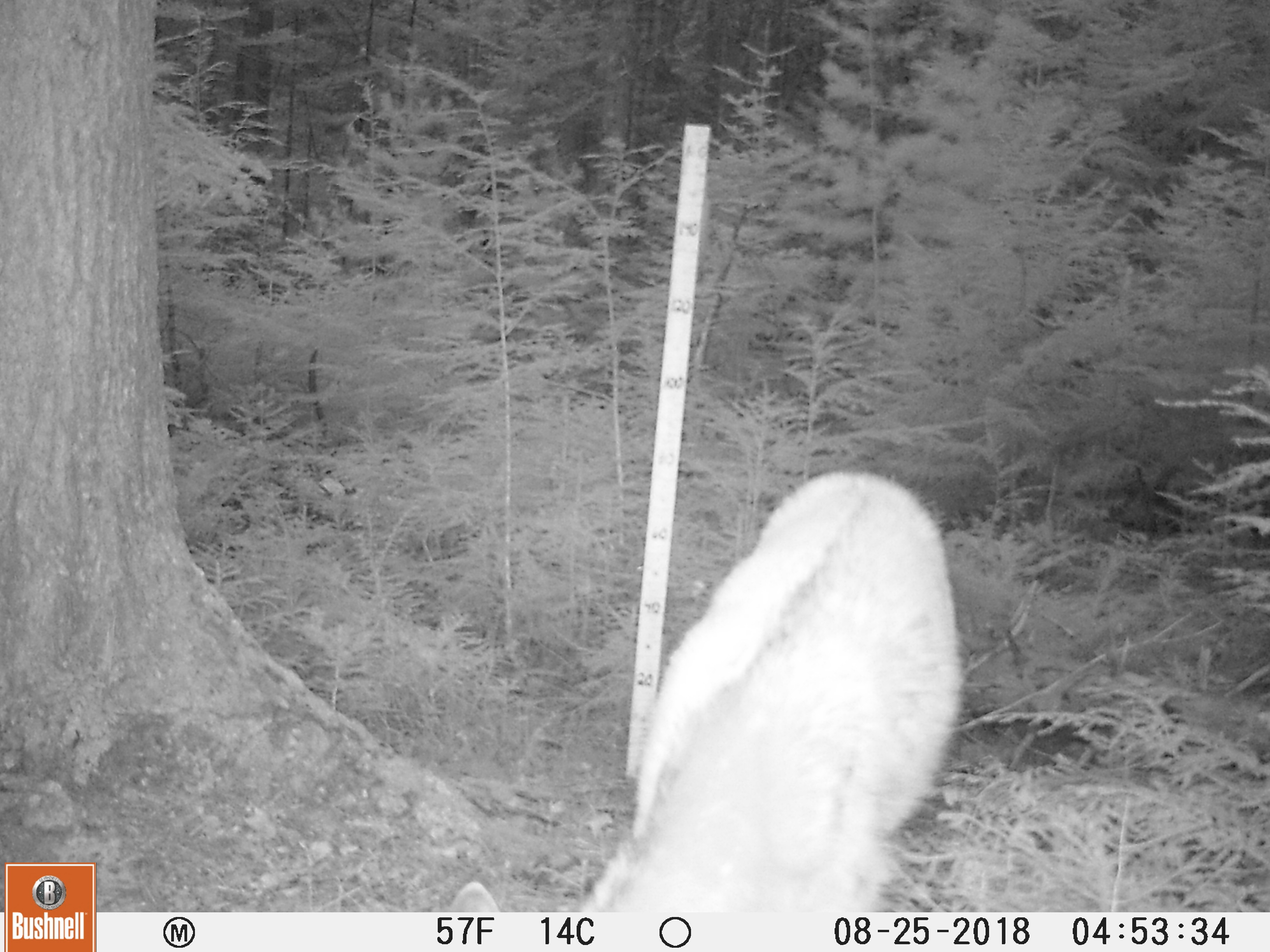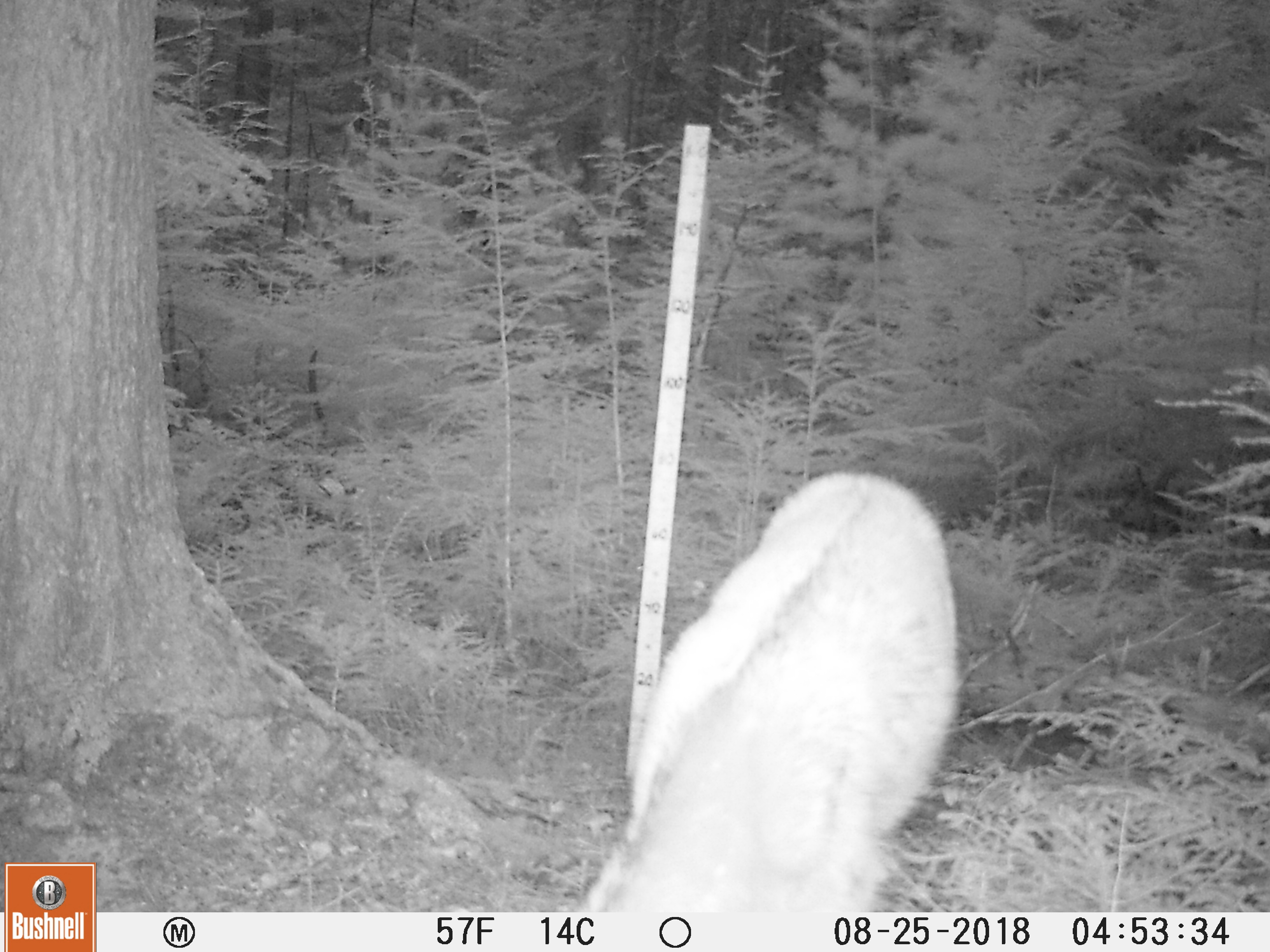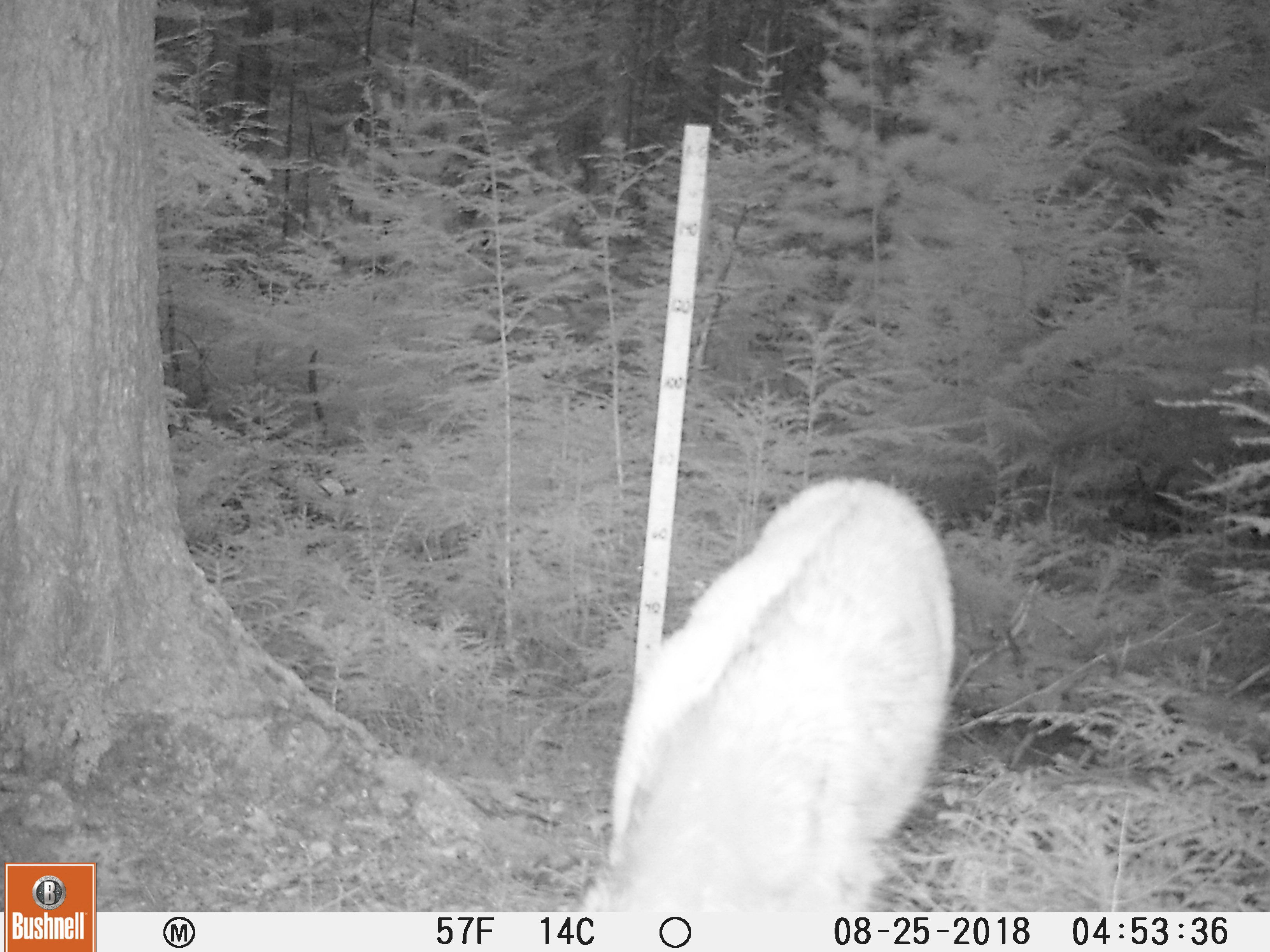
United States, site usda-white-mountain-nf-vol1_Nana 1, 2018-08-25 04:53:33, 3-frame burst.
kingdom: Animalia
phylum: Chordata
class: Mammalia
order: Artiodactyla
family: Cervidae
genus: Odocoileus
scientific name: Odocoileus virginianus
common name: white-tailed deer